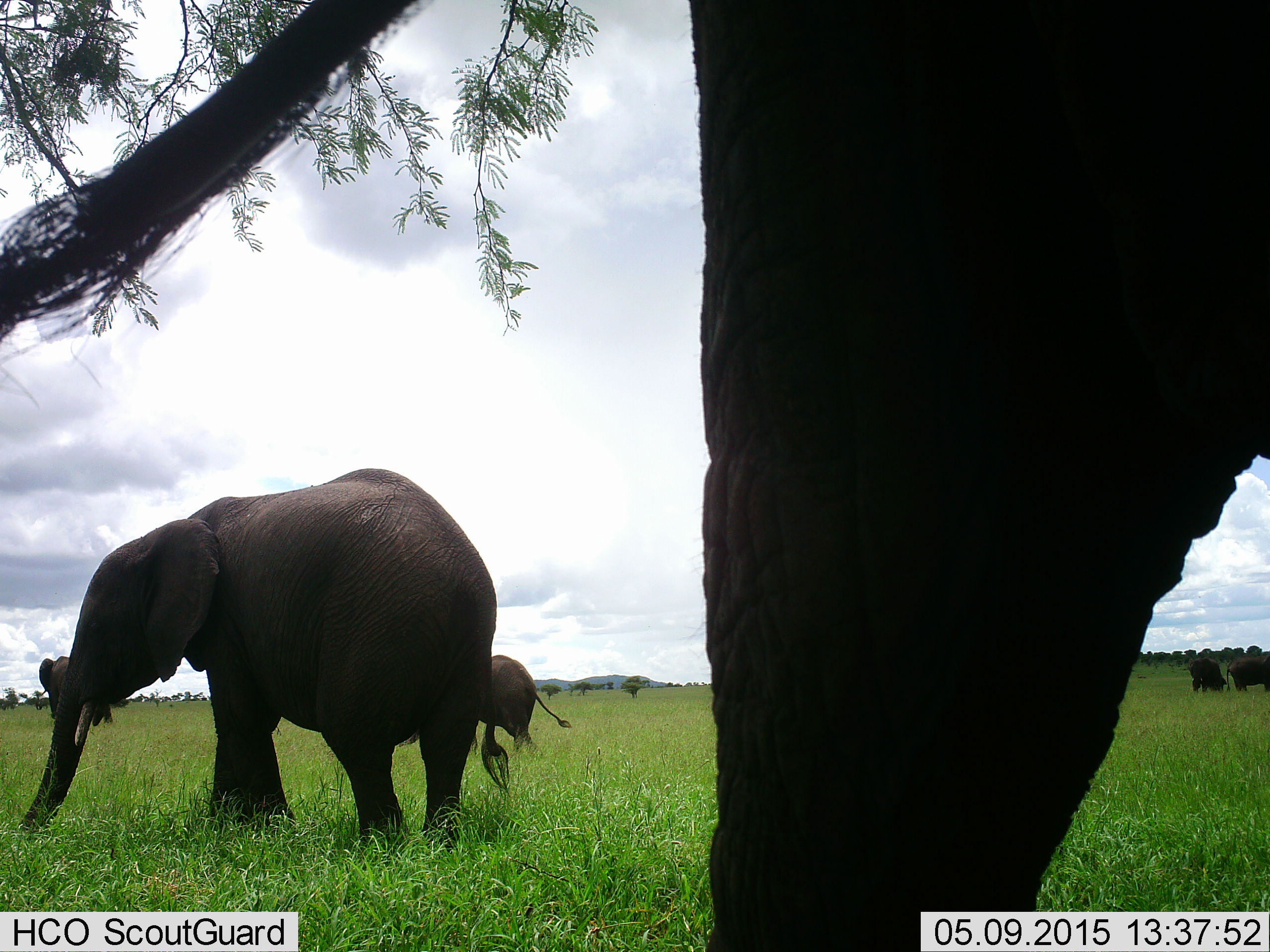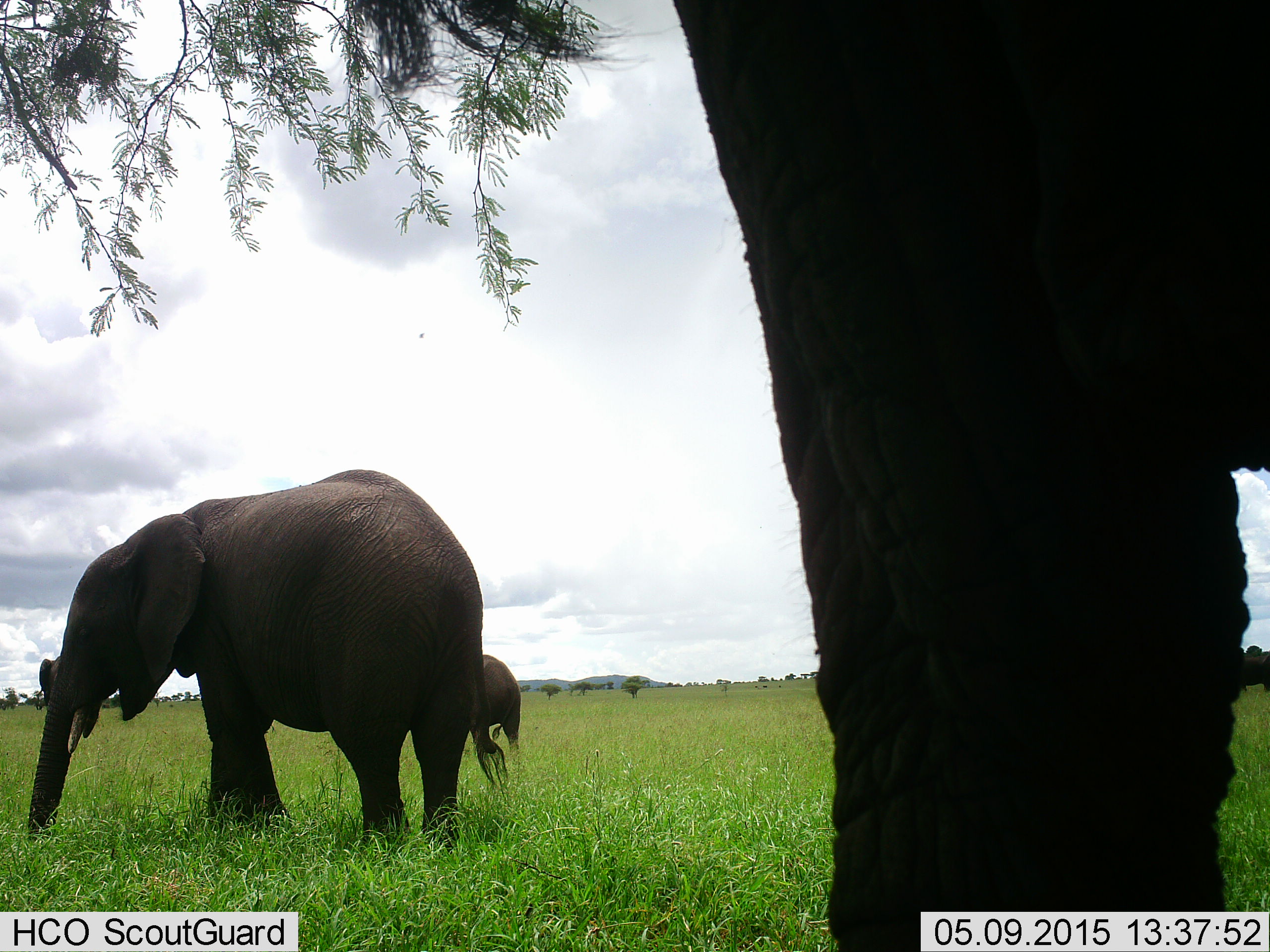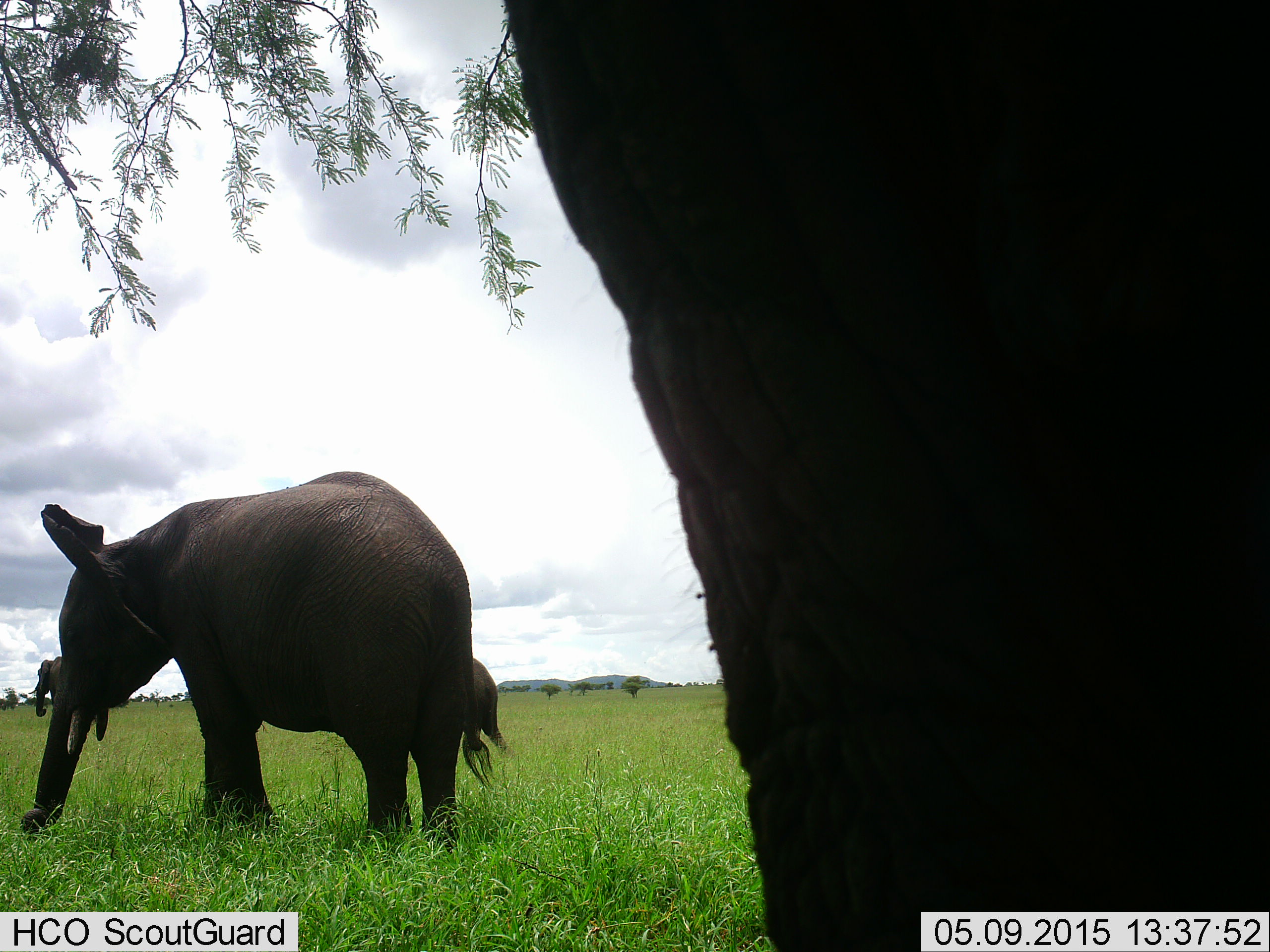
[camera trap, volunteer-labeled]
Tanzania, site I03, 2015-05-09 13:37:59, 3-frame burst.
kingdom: Animalia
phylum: Chordata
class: Mammalia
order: Proboscidea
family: Elephantidae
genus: Loxodonta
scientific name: Loxodonta africana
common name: african bush elephant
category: elephant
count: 3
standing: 64%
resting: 9%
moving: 9%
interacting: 9%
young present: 27%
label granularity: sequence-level